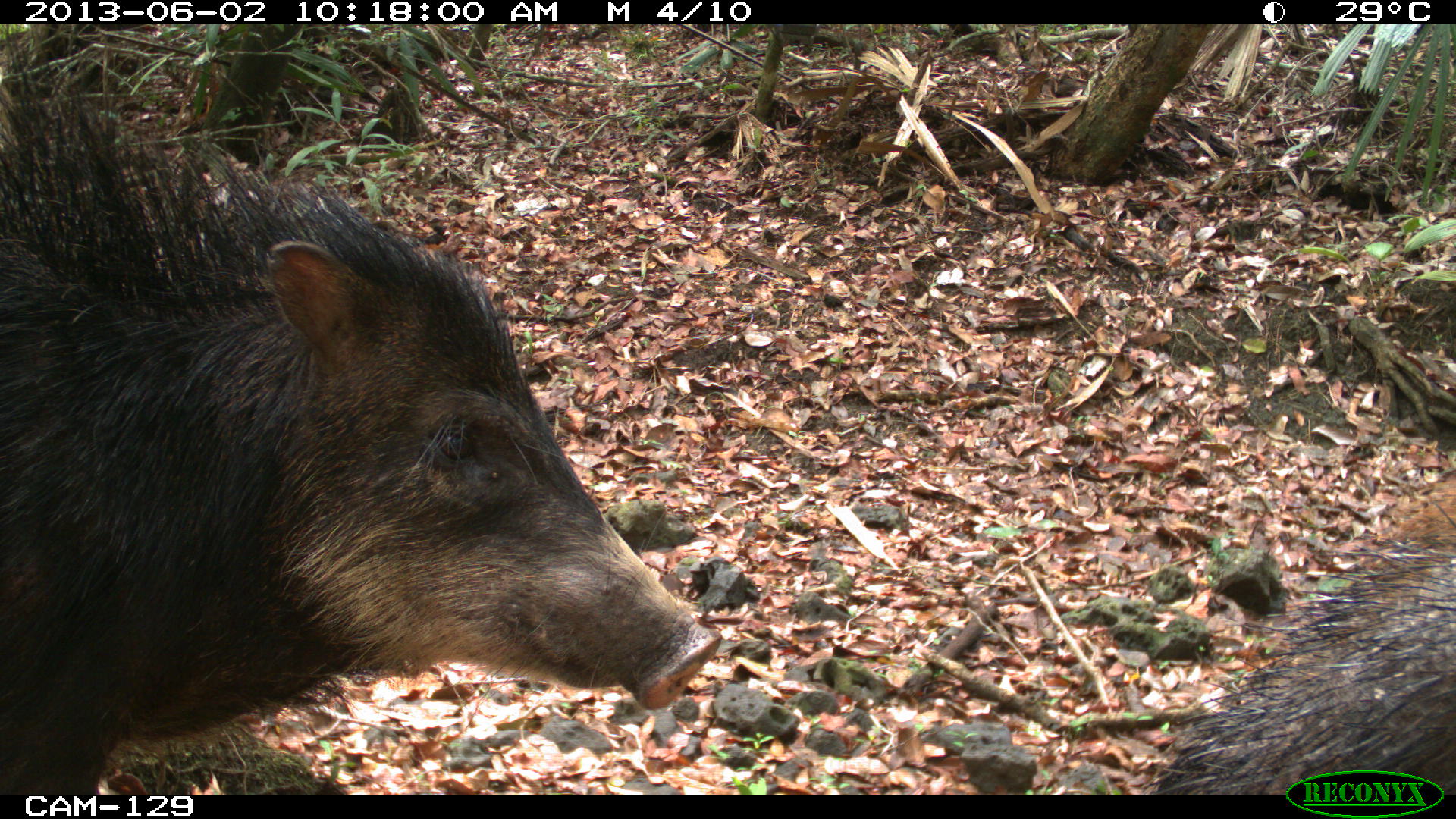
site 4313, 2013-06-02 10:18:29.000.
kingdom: Animalia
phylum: Chordata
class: Mammalia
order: Artiodactyla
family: Tayassuidae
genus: Tayassu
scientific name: Tayassu pecari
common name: white-lipped peccary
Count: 3.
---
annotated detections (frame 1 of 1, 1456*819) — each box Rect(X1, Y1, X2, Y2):
tayassu pecari: Rect(0, 23, 723, 795); Rect(1153, 496, 1455, 795)